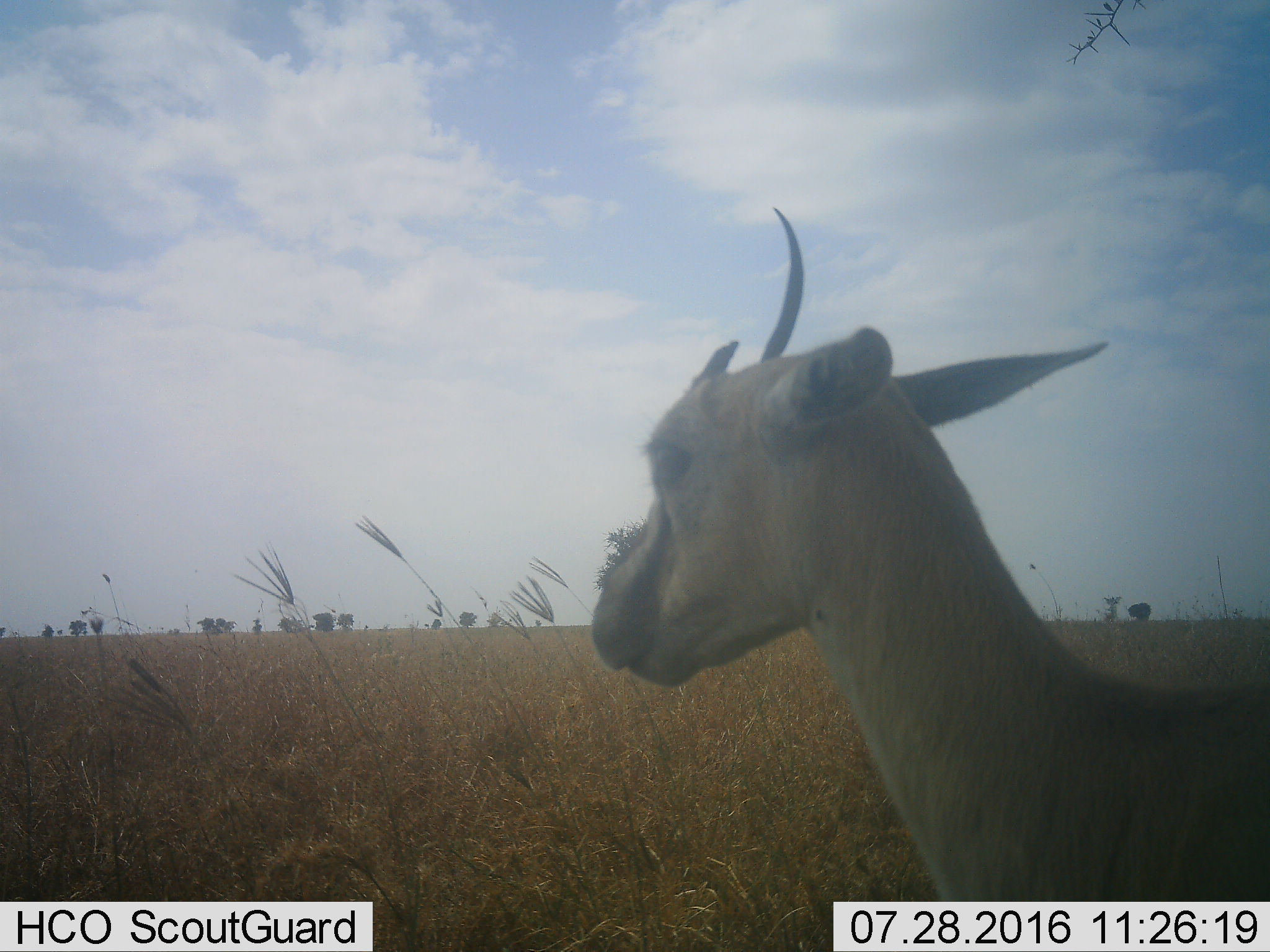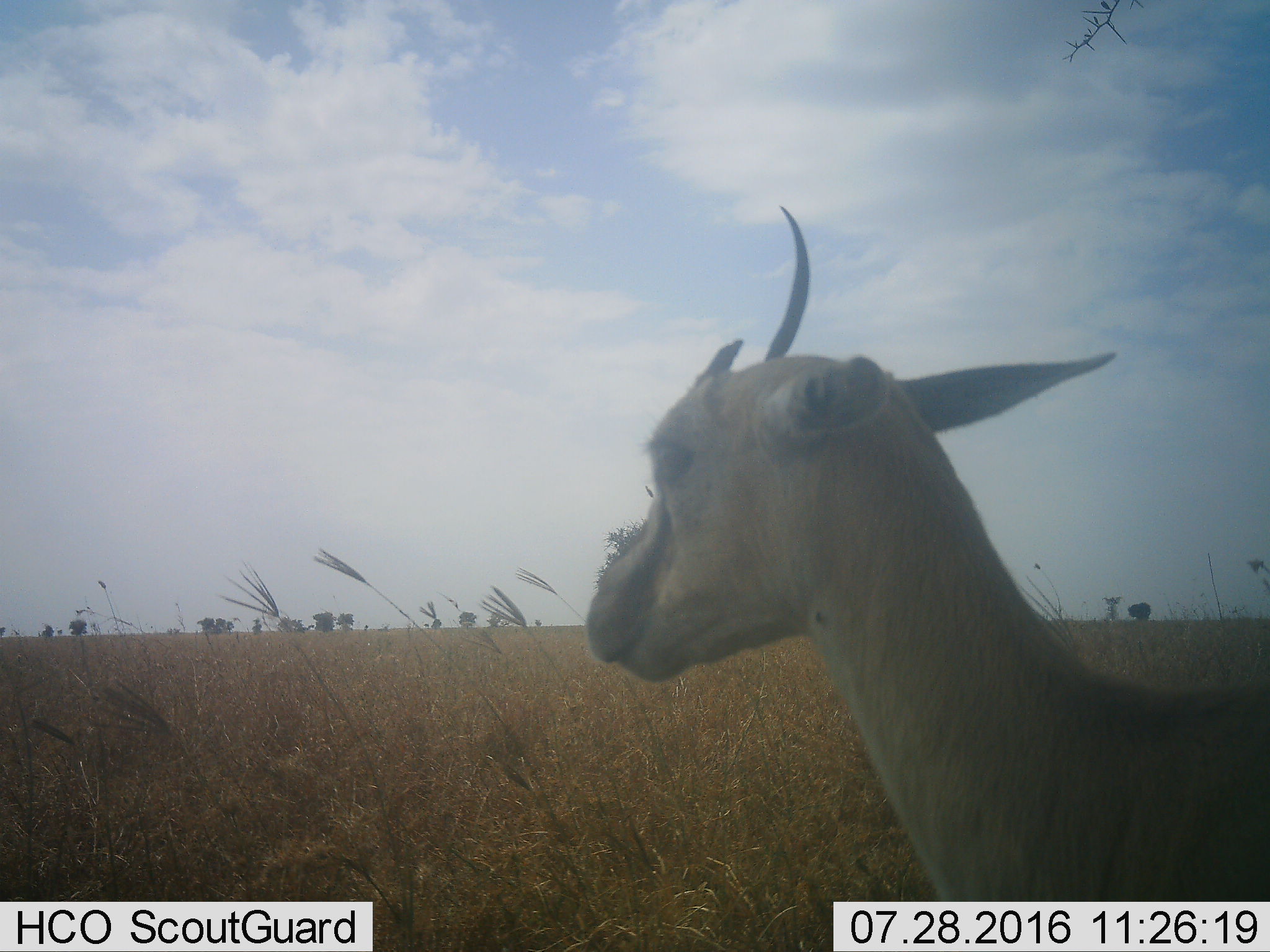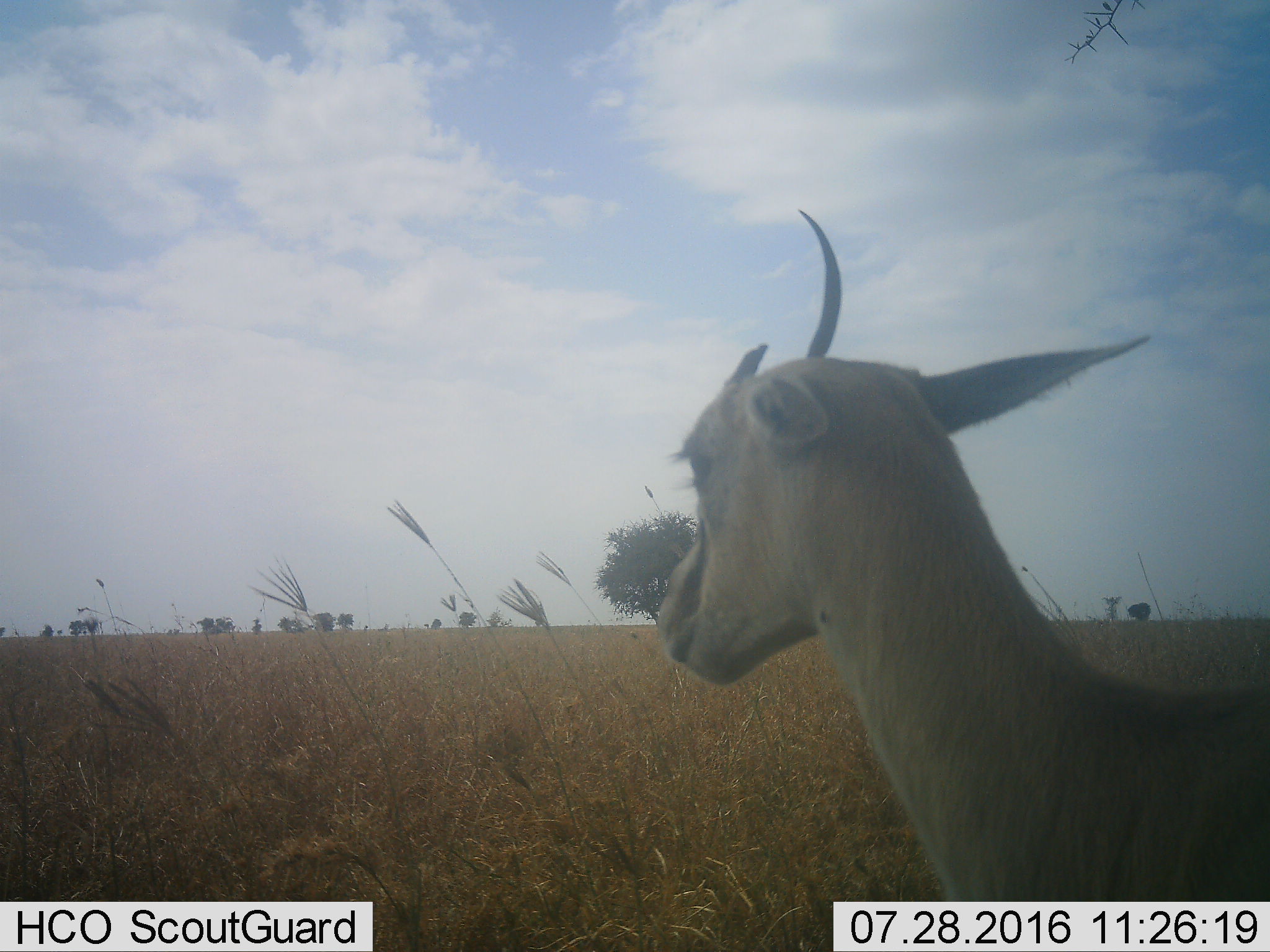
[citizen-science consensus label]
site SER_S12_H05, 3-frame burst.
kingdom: Animalia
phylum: Chordata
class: Mammalia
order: Artiodactyla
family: Bovidae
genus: Eudorcas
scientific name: Eudorcas thomsonii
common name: thomson's gazelle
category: gazellethomsons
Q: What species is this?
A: Gazellethomsons (thomson's gazelle) (Eudorcas thomsonii).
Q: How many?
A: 1.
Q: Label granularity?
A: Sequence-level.